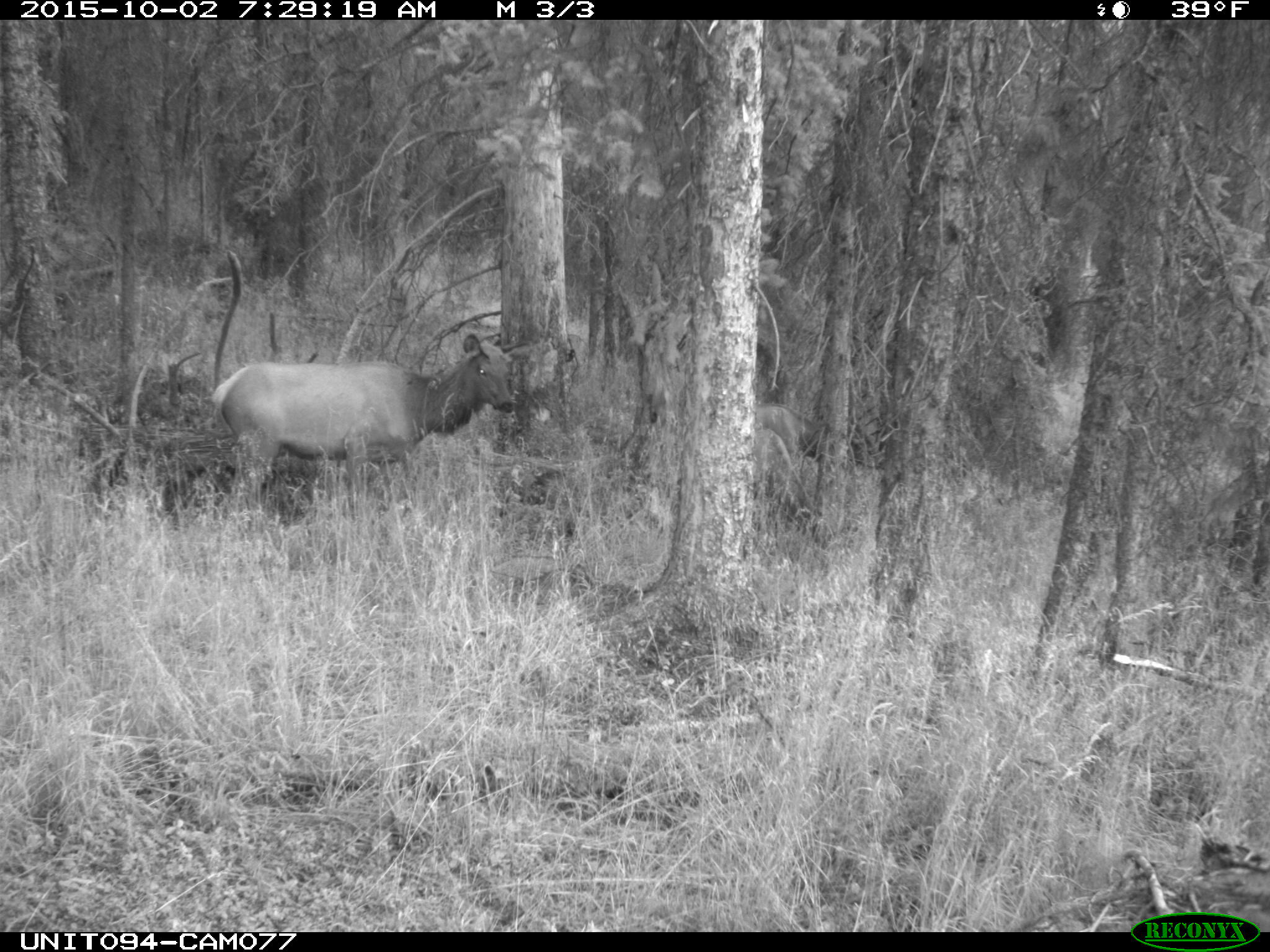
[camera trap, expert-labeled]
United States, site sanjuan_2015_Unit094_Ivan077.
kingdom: Animalia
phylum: Chordata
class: Mammalia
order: Artiodactyla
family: Cervidae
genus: Cervus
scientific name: Cervus elaphus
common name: red deer